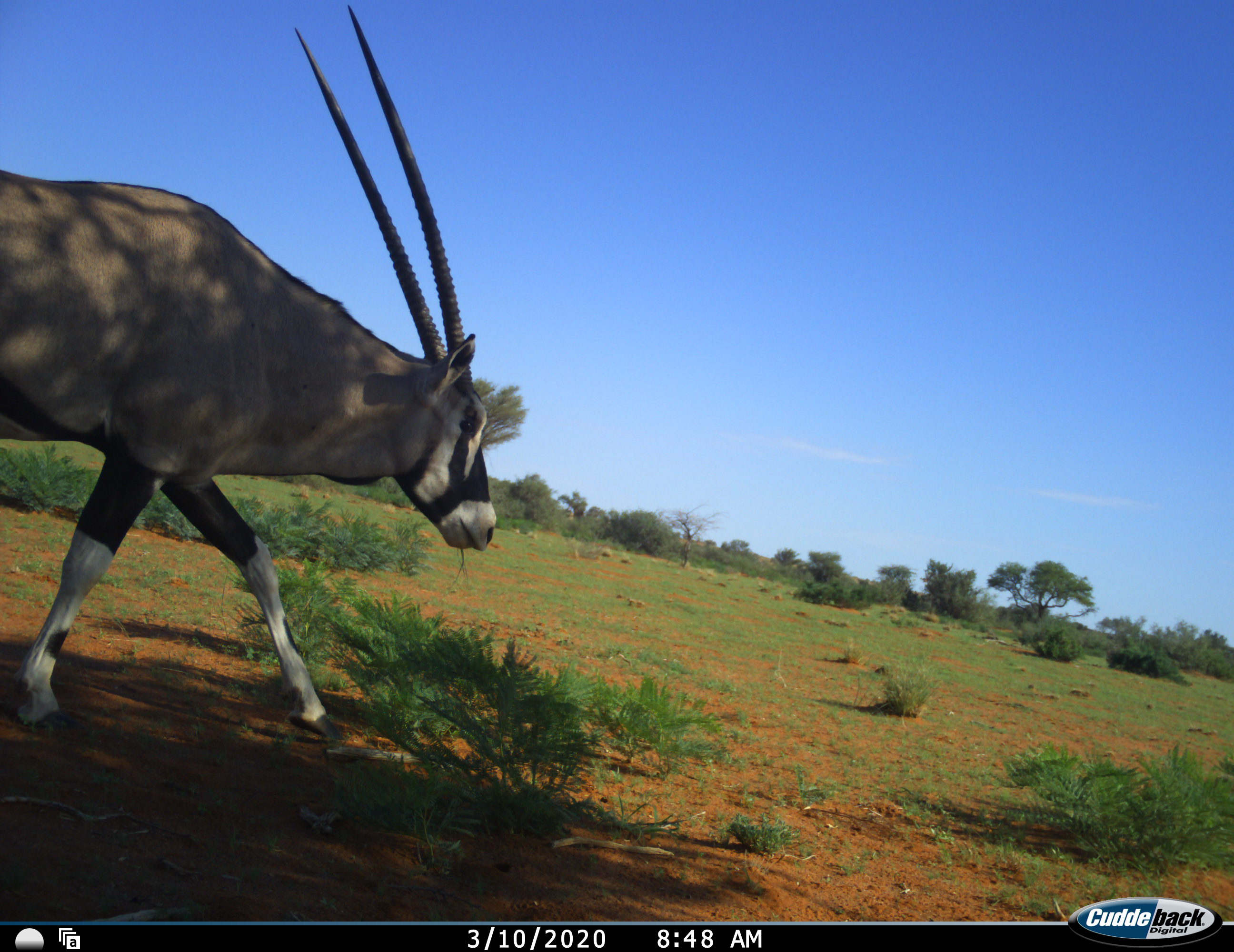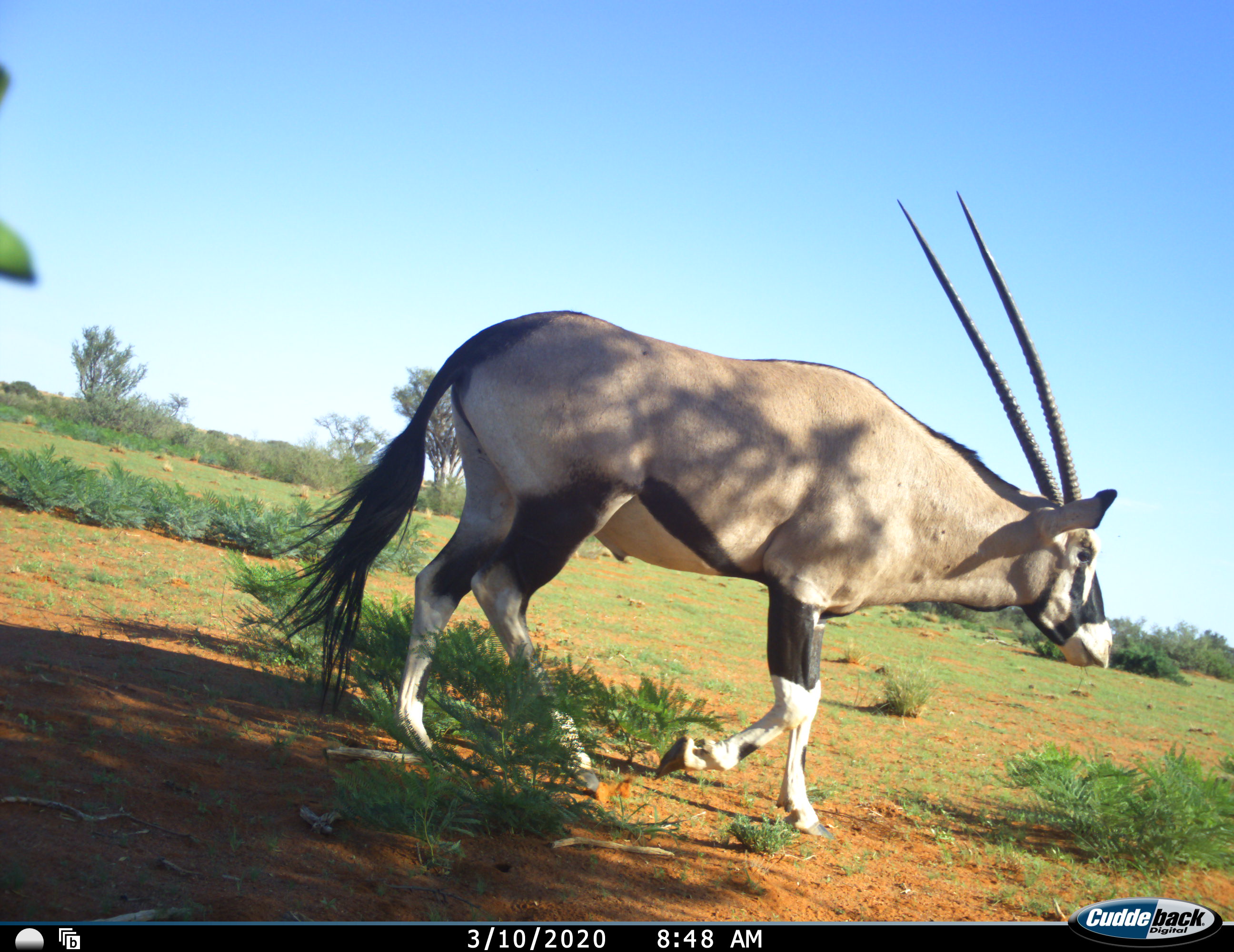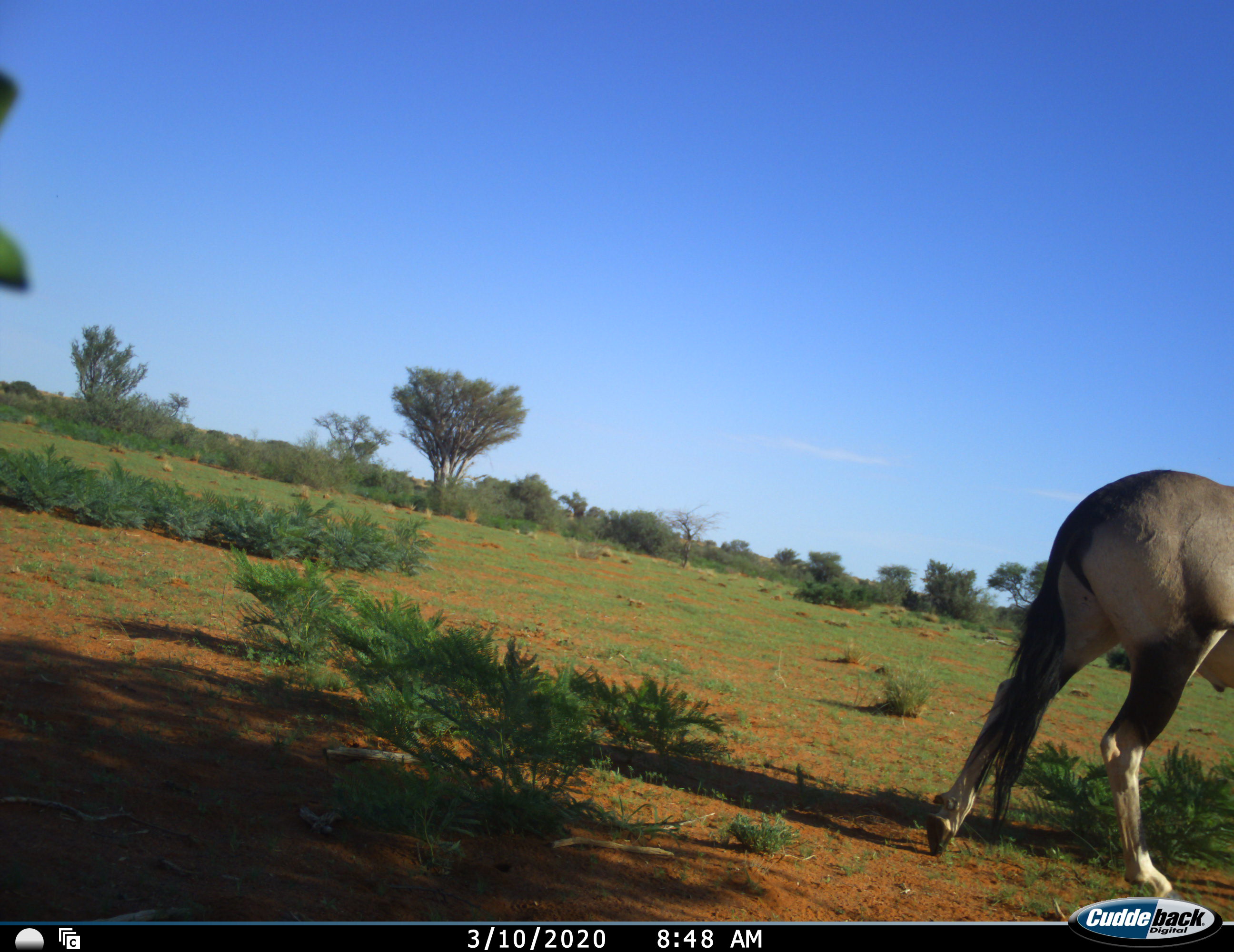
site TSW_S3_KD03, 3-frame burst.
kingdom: Animalia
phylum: Chordata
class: Mammalia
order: Artiodactyla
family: Bovidae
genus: Oryx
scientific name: Oryx gazella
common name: gemsbok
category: oryx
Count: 1.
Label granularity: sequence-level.